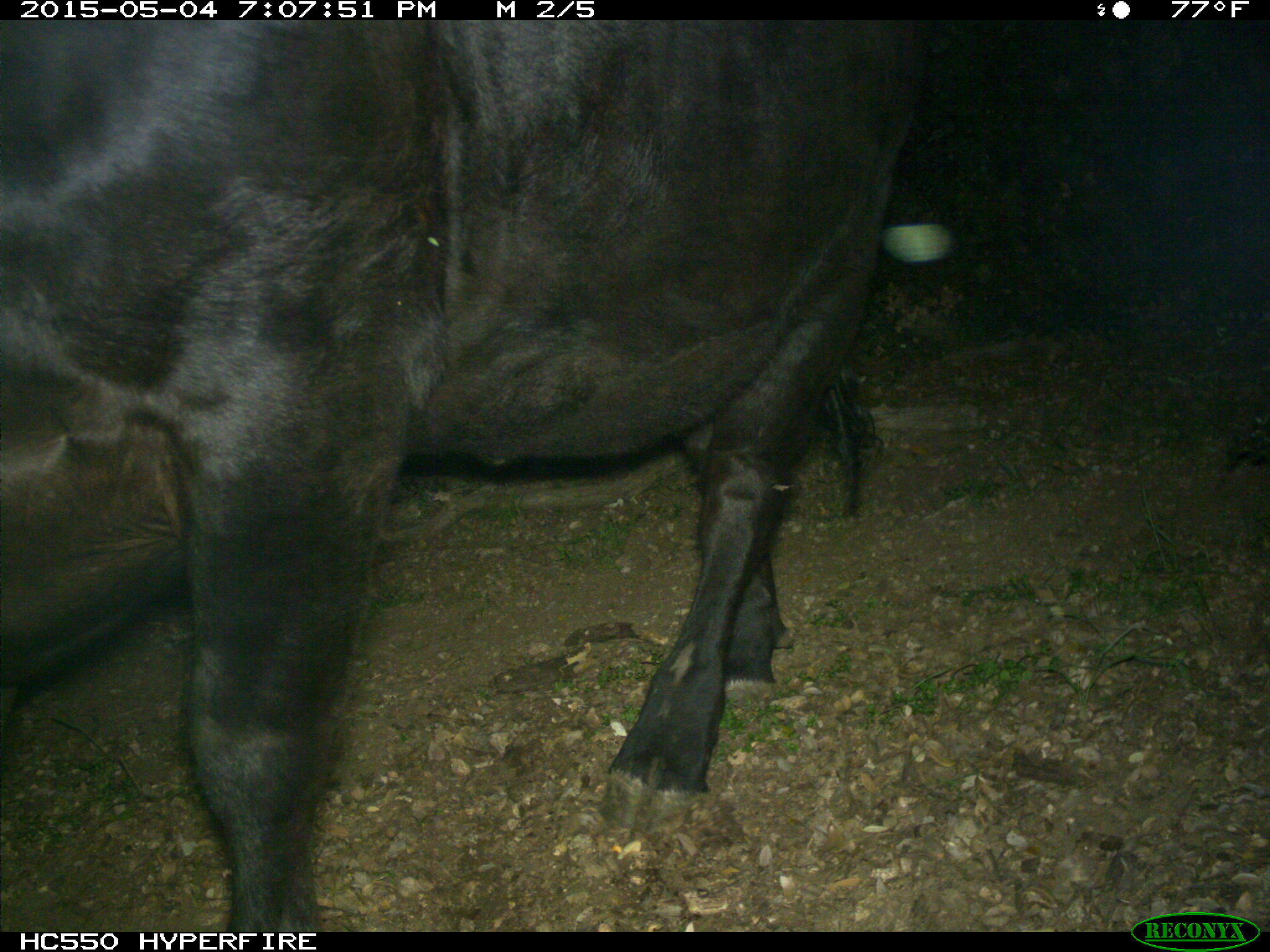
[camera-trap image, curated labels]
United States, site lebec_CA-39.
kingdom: Animalia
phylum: Chordata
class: Mammalia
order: Artiodactyla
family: Bovidae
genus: Bos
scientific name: Bos taurus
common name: domestic cow